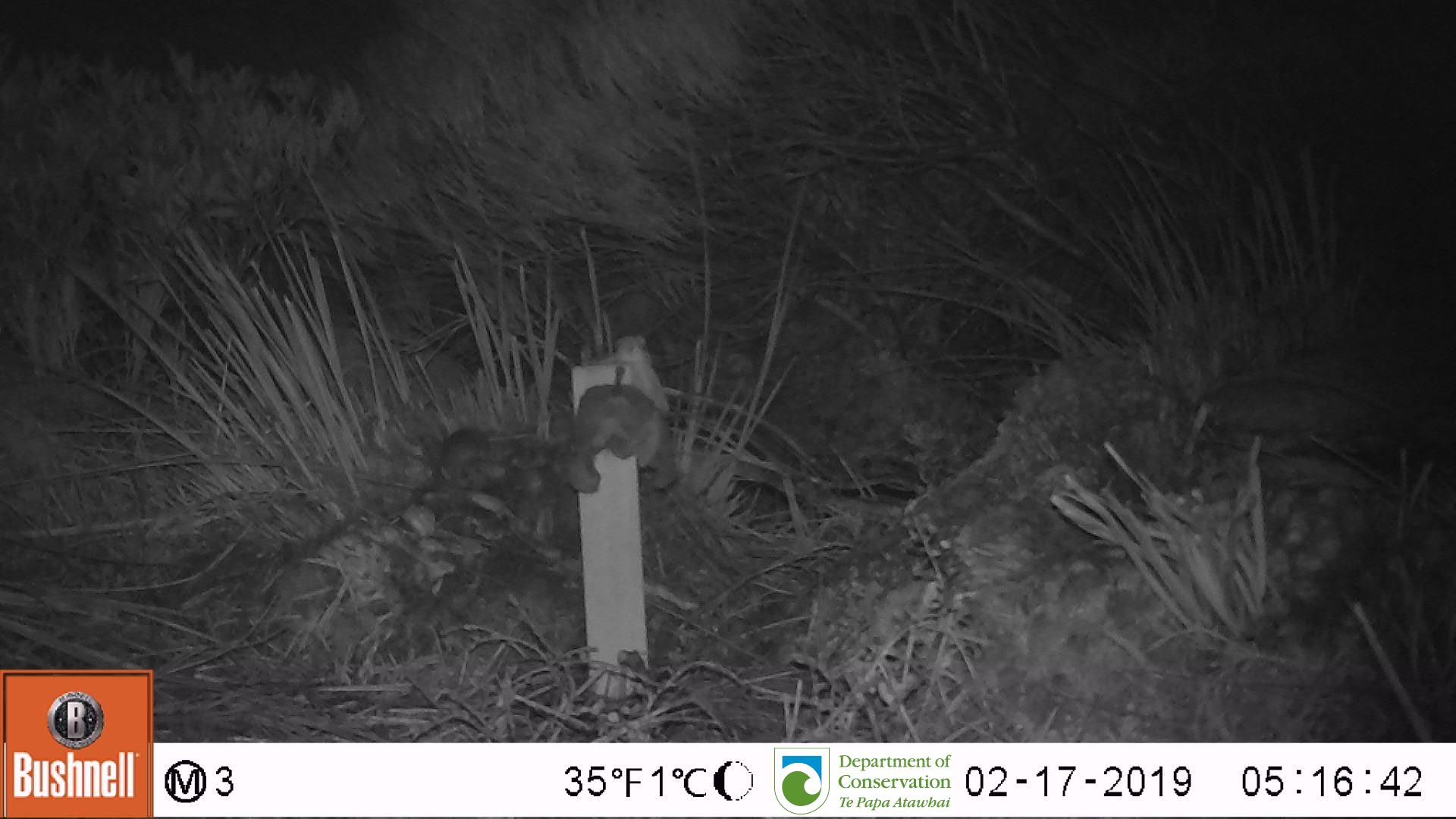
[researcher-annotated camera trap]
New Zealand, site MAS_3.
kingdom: Animalia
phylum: Chordata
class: Mammalia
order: Rodentia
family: Muridae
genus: Mus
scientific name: Mus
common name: mouse